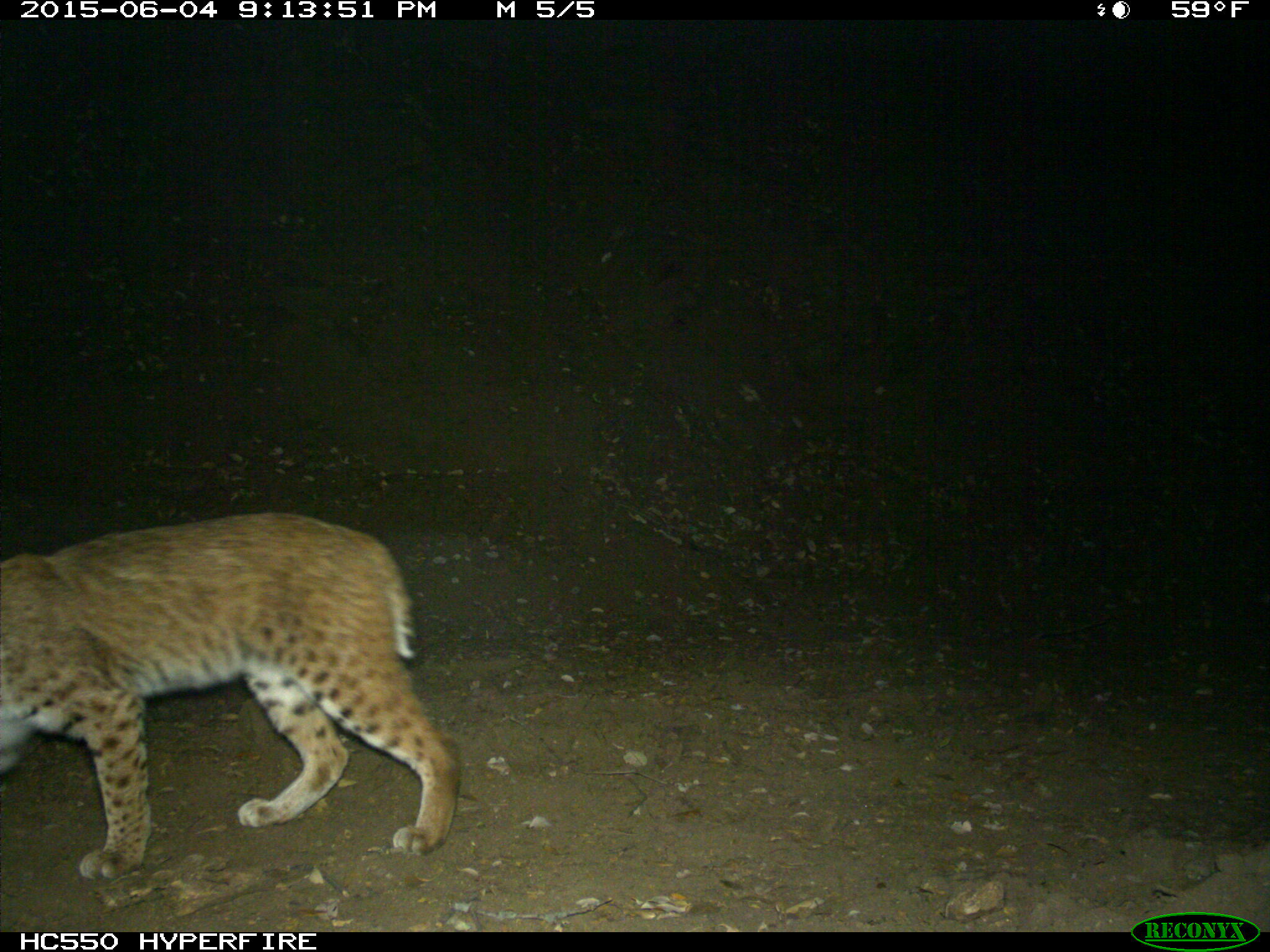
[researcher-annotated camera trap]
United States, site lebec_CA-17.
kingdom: Animalia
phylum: Chordata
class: Mammalia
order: Carnivora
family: Felidae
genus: Lynx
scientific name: Lynx rufus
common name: bobcat